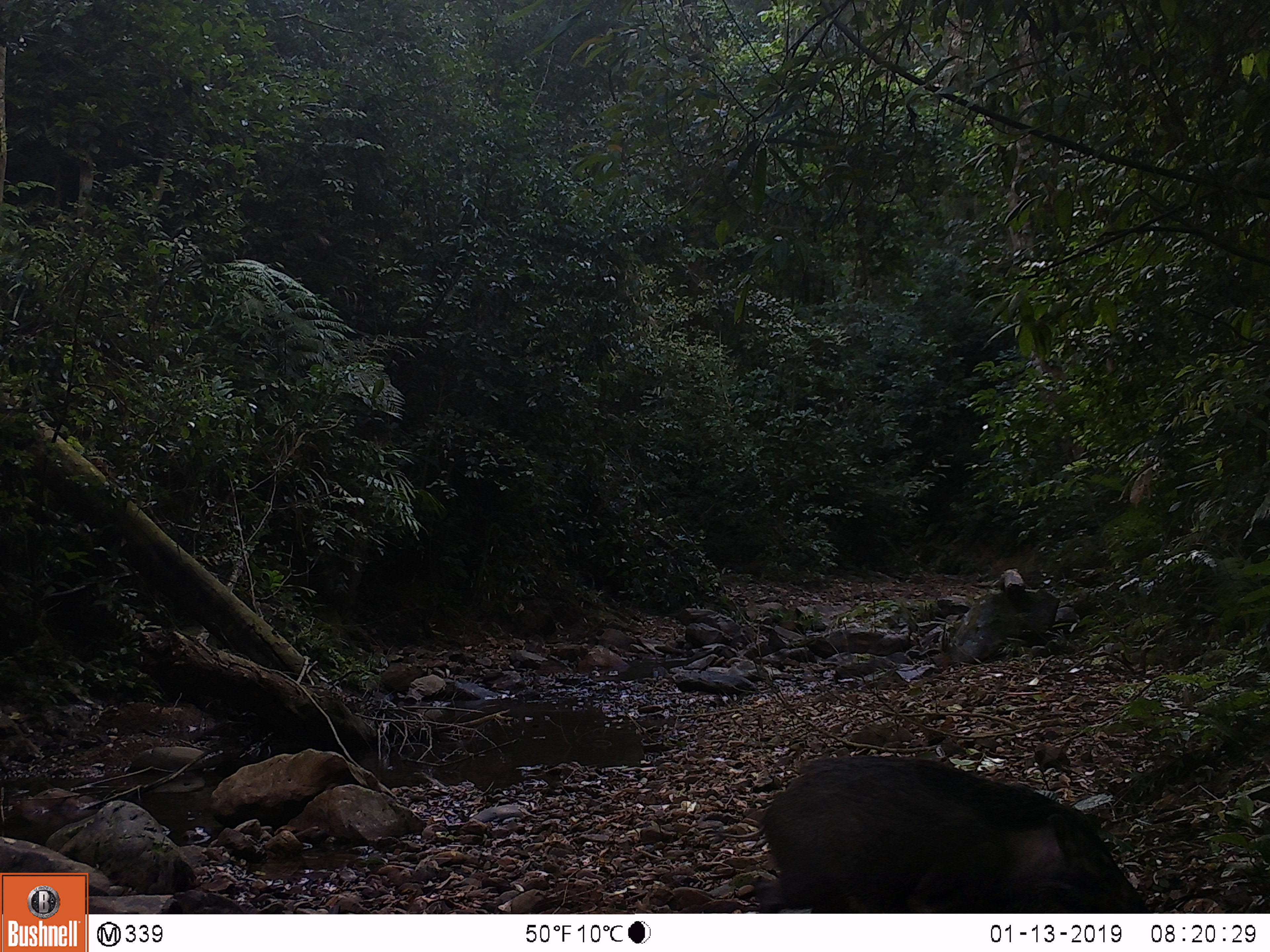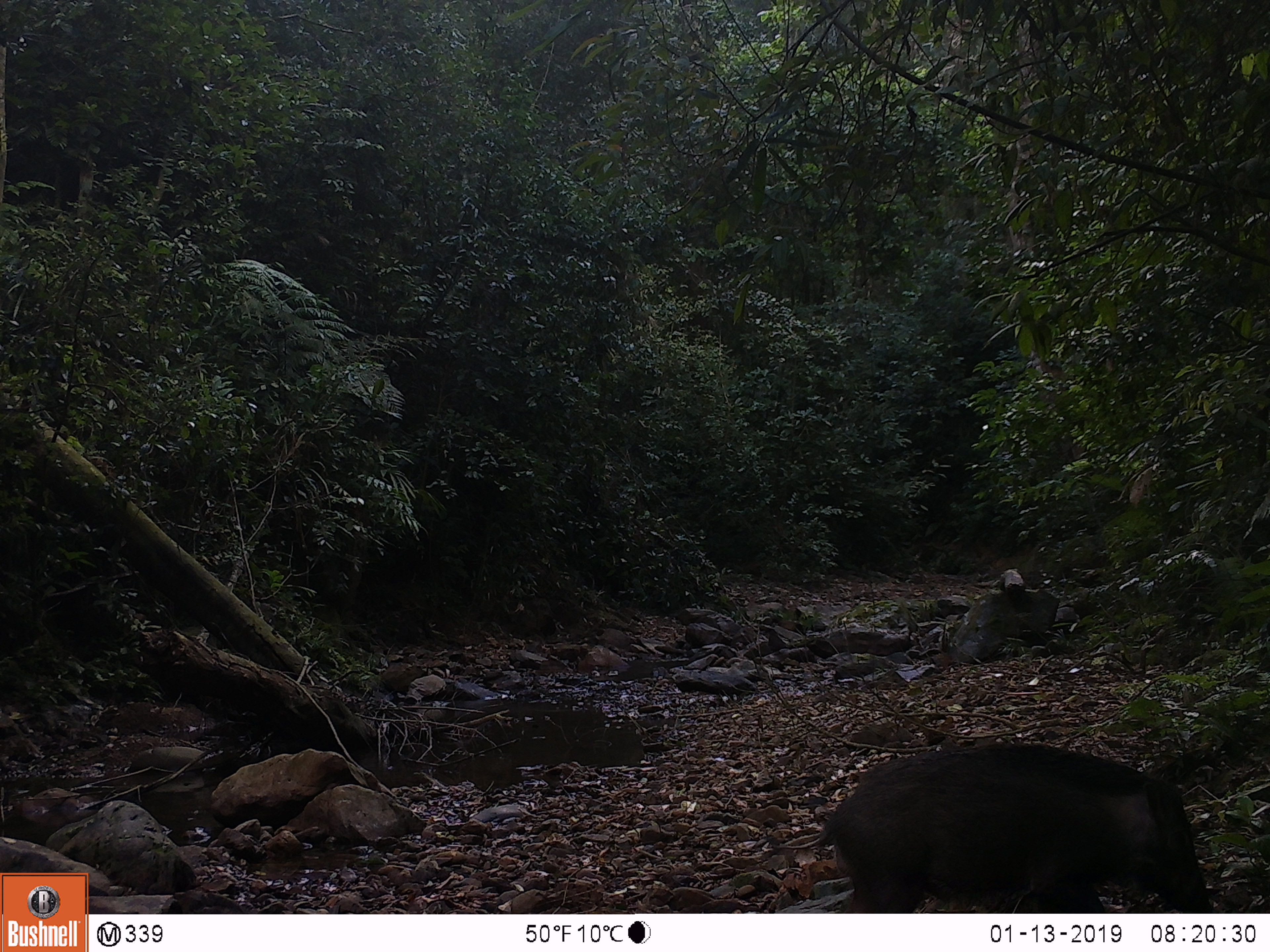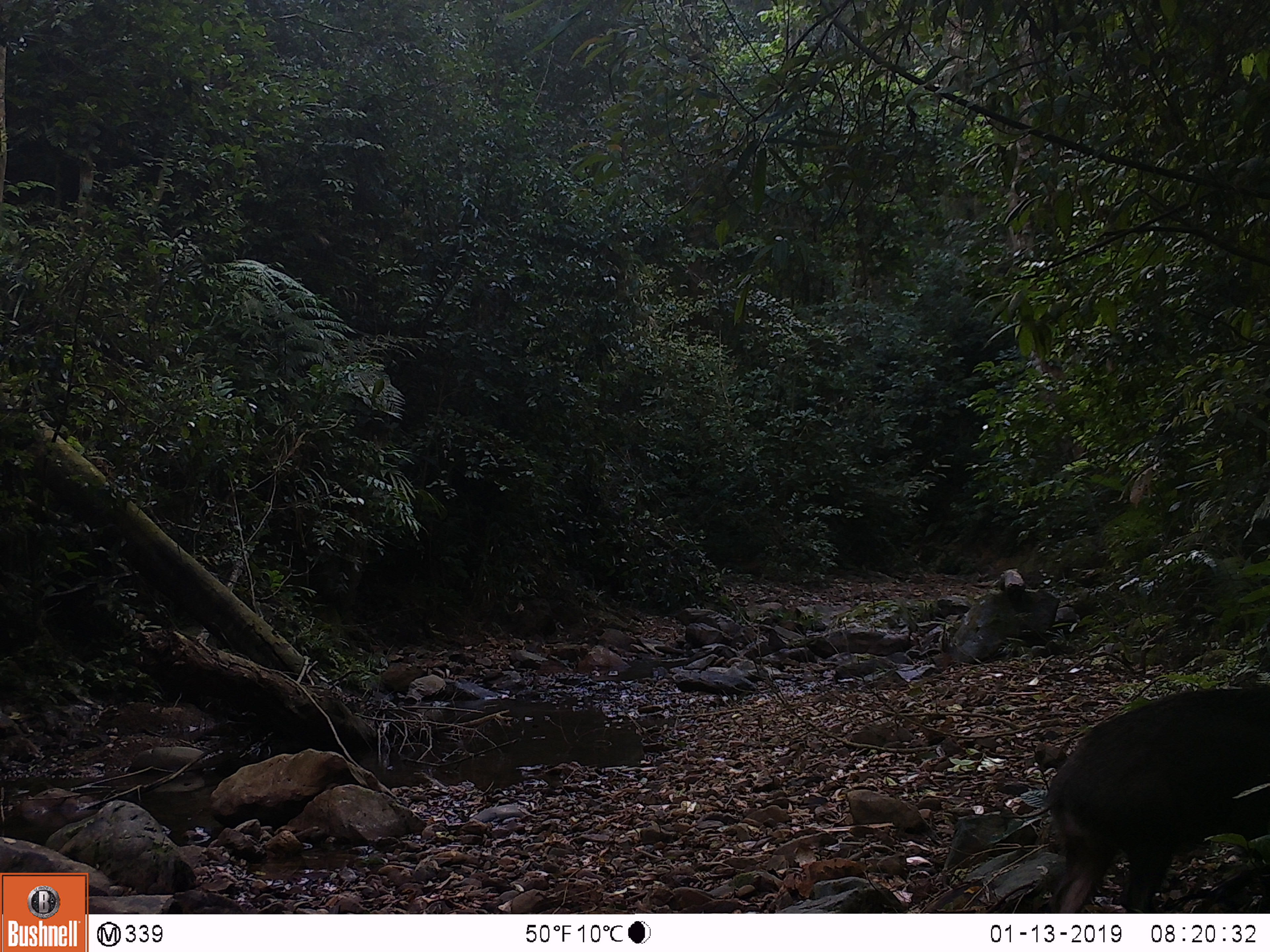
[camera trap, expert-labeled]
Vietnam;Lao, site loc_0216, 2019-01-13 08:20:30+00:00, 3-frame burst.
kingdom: Animalia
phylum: Chordata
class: Mammalia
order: Artiodactyla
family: Suidae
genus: Sus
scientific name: Sus scrofa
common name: eurasian wild pig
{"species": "eurasian wild pig (Sus scrofa)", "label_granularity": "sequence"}